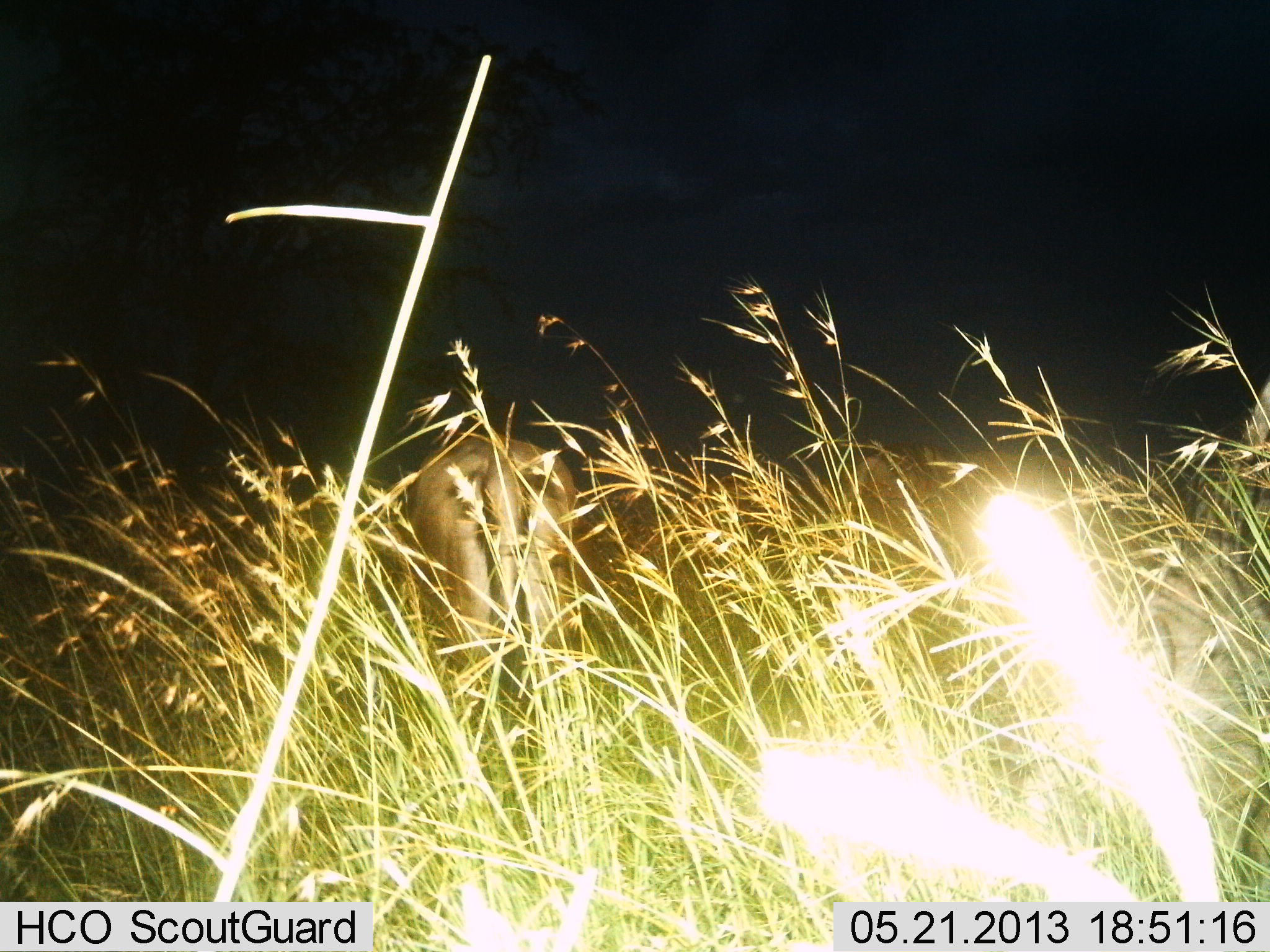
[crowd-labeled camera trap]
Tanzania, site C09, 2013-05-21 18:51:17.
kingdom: Animalia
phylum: Chordata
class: Mammalia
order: Artiodactyla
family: Bovidae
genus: Eudorcas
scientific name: Eudorcas thomsonii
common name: thomson's gazelle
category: gazellethomsons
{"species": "gazellethomsons (thomson's gazelle) (Eudorcas thomsonii)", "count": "1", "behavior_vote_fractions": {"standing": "100%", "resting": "0%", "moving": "0%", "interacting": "0%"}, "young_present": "0%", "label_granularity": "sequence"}